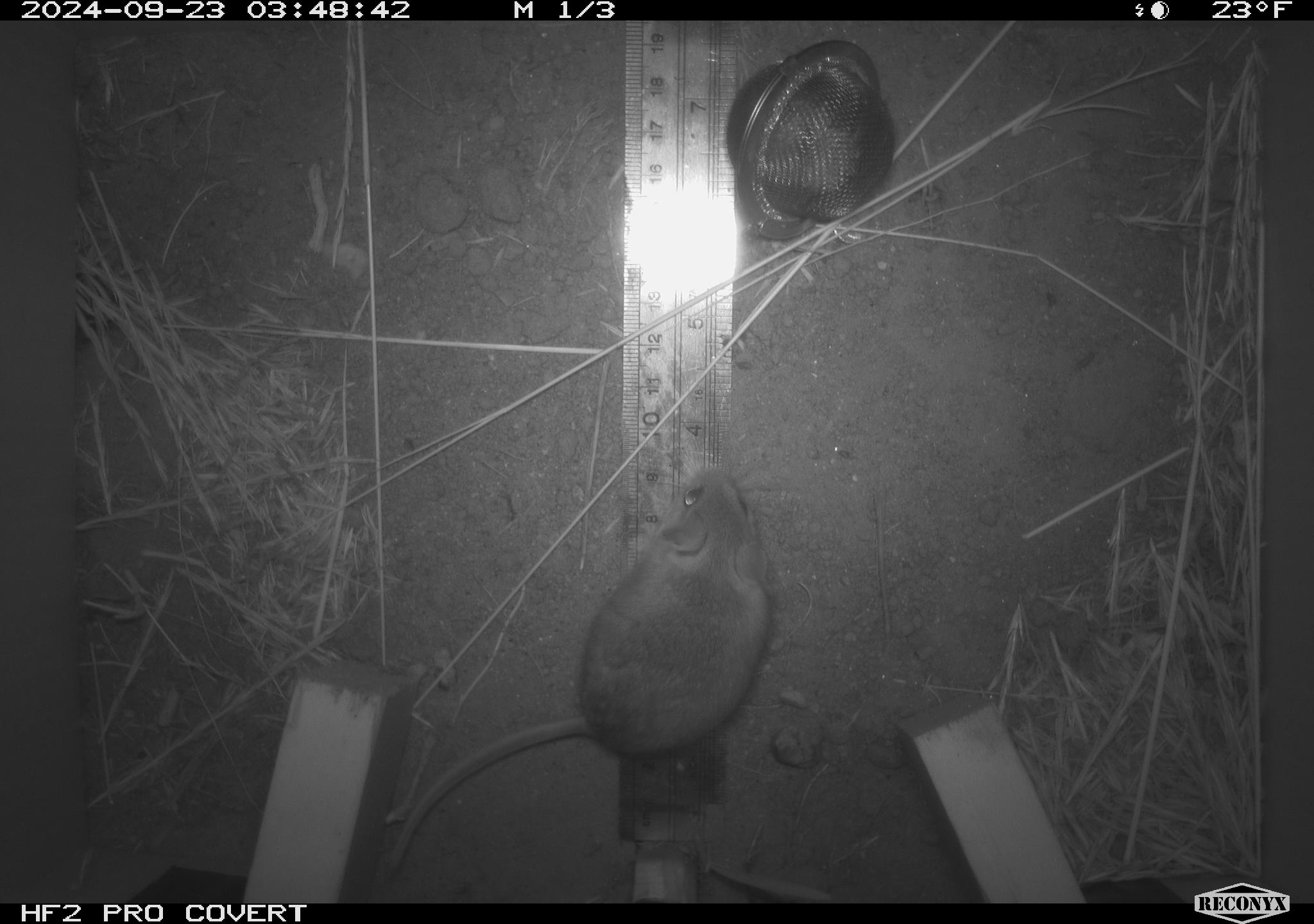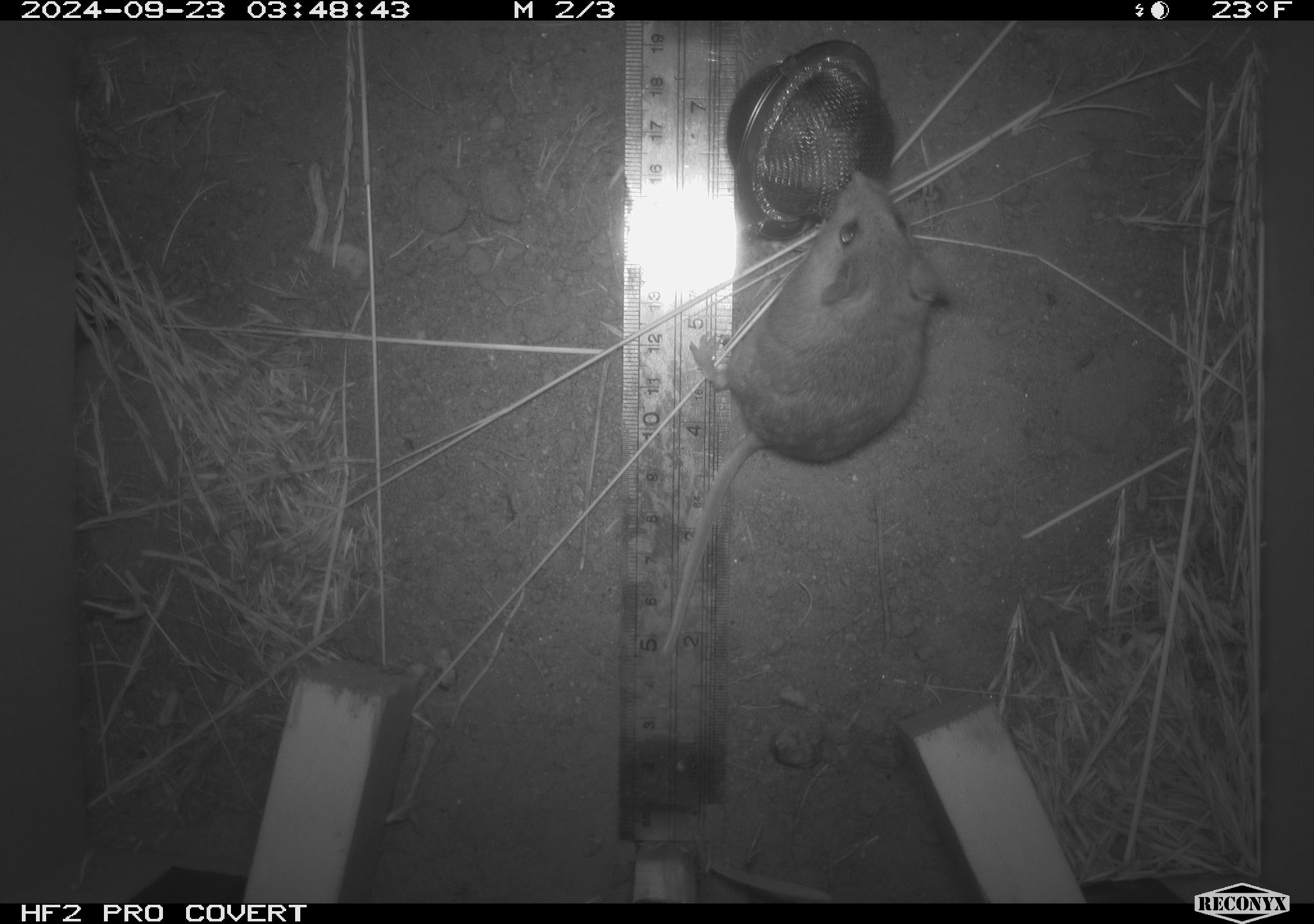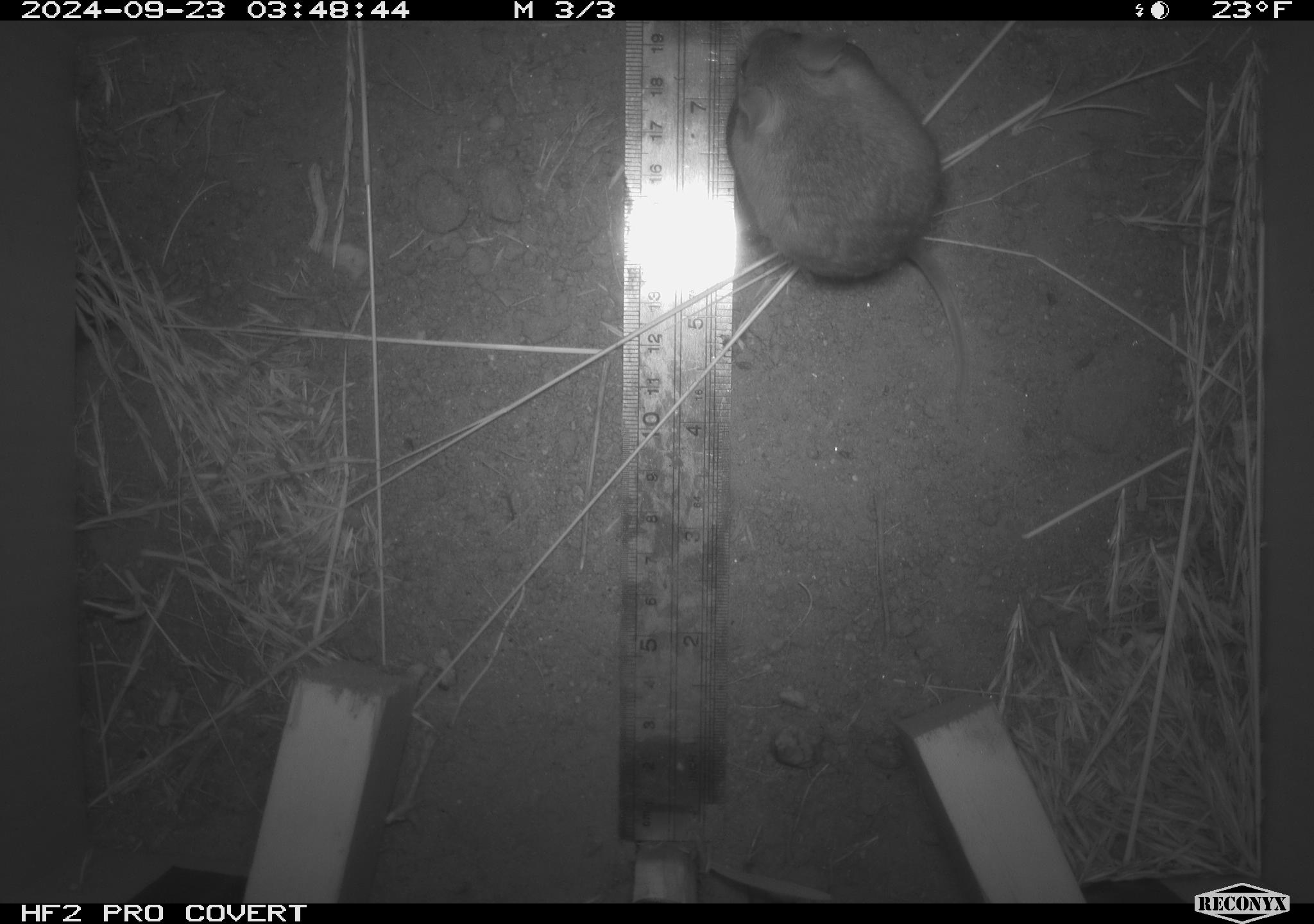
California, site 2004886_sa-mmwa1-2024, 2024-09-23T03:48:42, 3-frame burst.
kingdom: Animalia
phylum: Chordata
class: Mammalia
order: Rodentia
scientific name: Rodentia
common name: mouse species